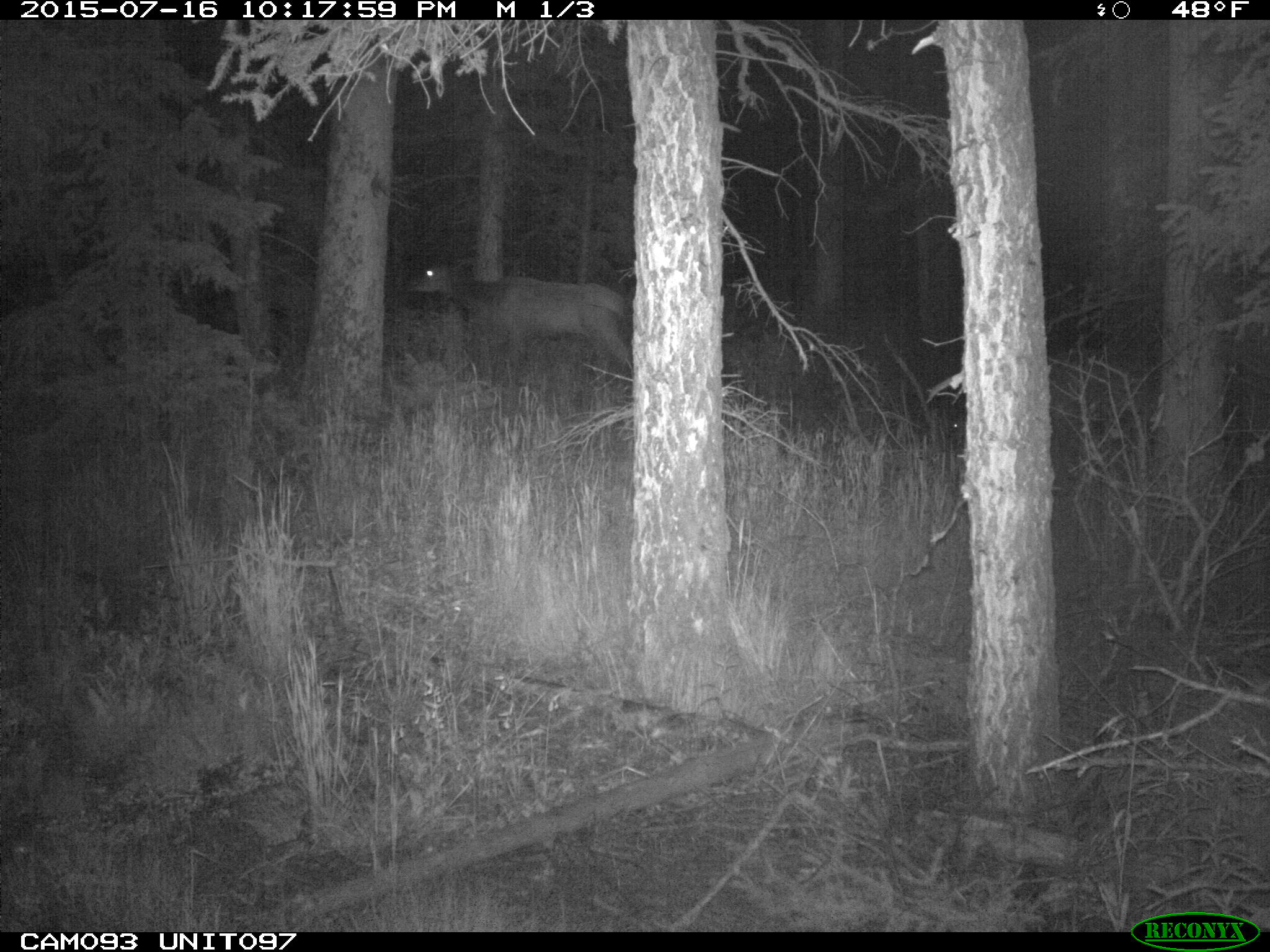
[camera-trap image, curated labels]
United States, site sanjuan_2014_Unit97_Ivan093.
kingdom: Animalia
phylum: Chordata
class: Mammalia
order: Artiodactyla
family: Cervidae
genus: Cervus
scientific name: Cervus elaphus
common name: red deer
Cervus elaphus (red deer).